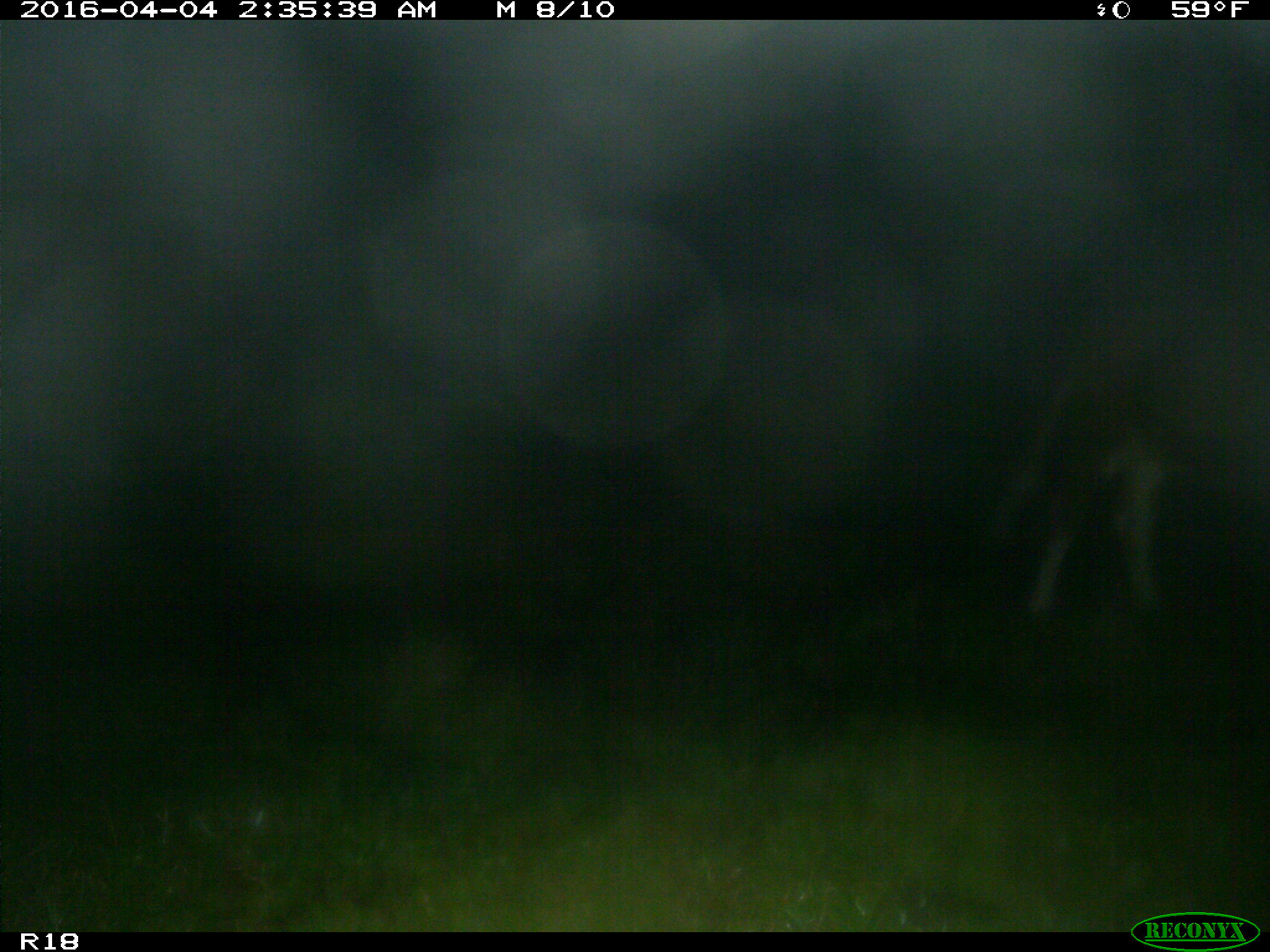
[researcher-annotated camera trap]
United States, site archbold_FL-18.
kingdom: Animalia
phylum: Chordata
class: Mammalia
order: Artiodactyla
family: Bovidae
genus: Bos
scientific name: Bos taurus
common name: domestic cow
Bos taurus (domestic cow).